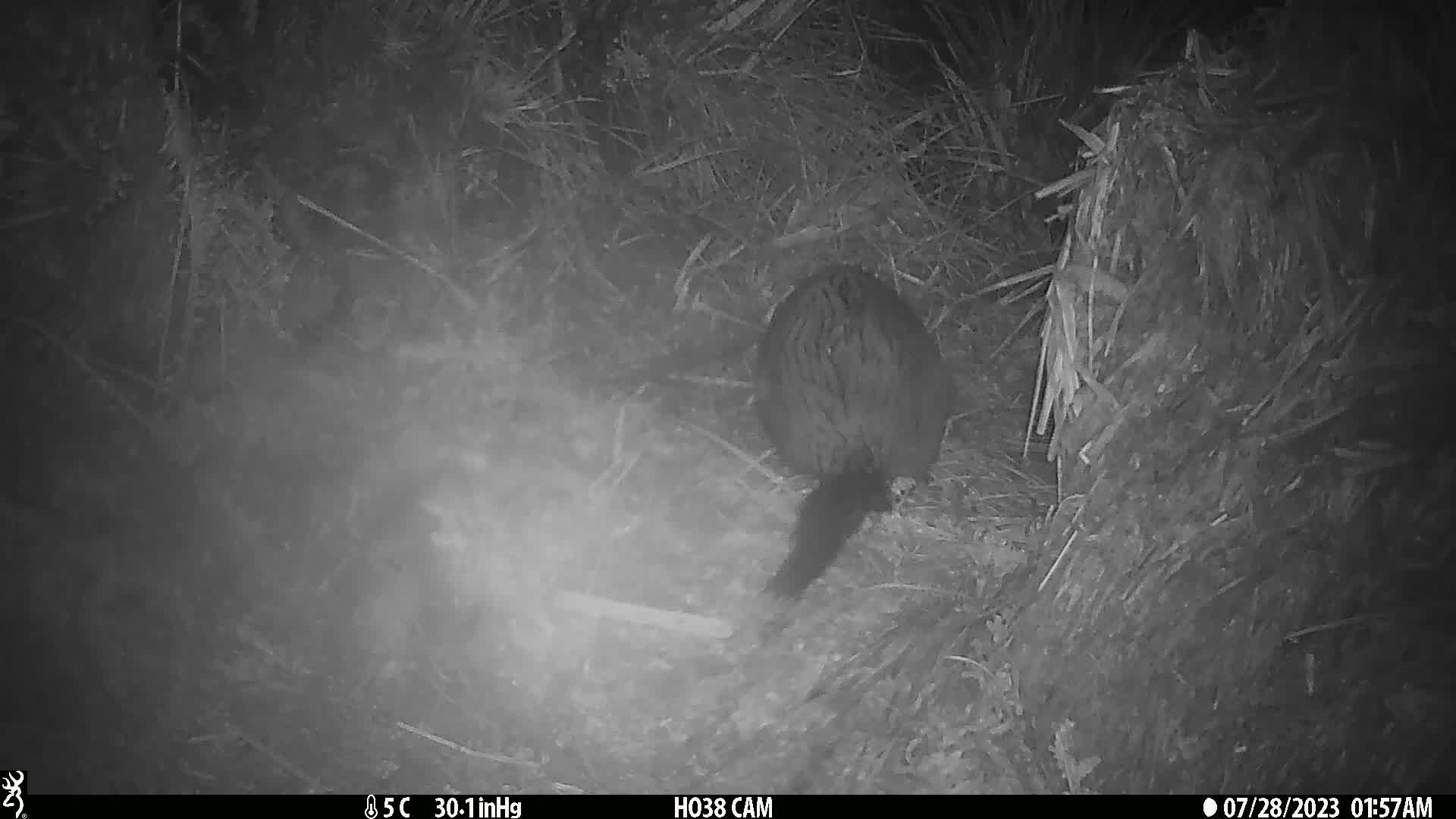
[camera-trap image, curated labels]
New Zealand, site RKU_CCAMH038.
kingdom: Animalia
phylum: Chordata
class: Mammalia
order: Diprotodontia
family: Phalangeridae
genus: Trichosurus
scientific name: Trichosurus vulpecula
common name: common brushtail possum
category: possum